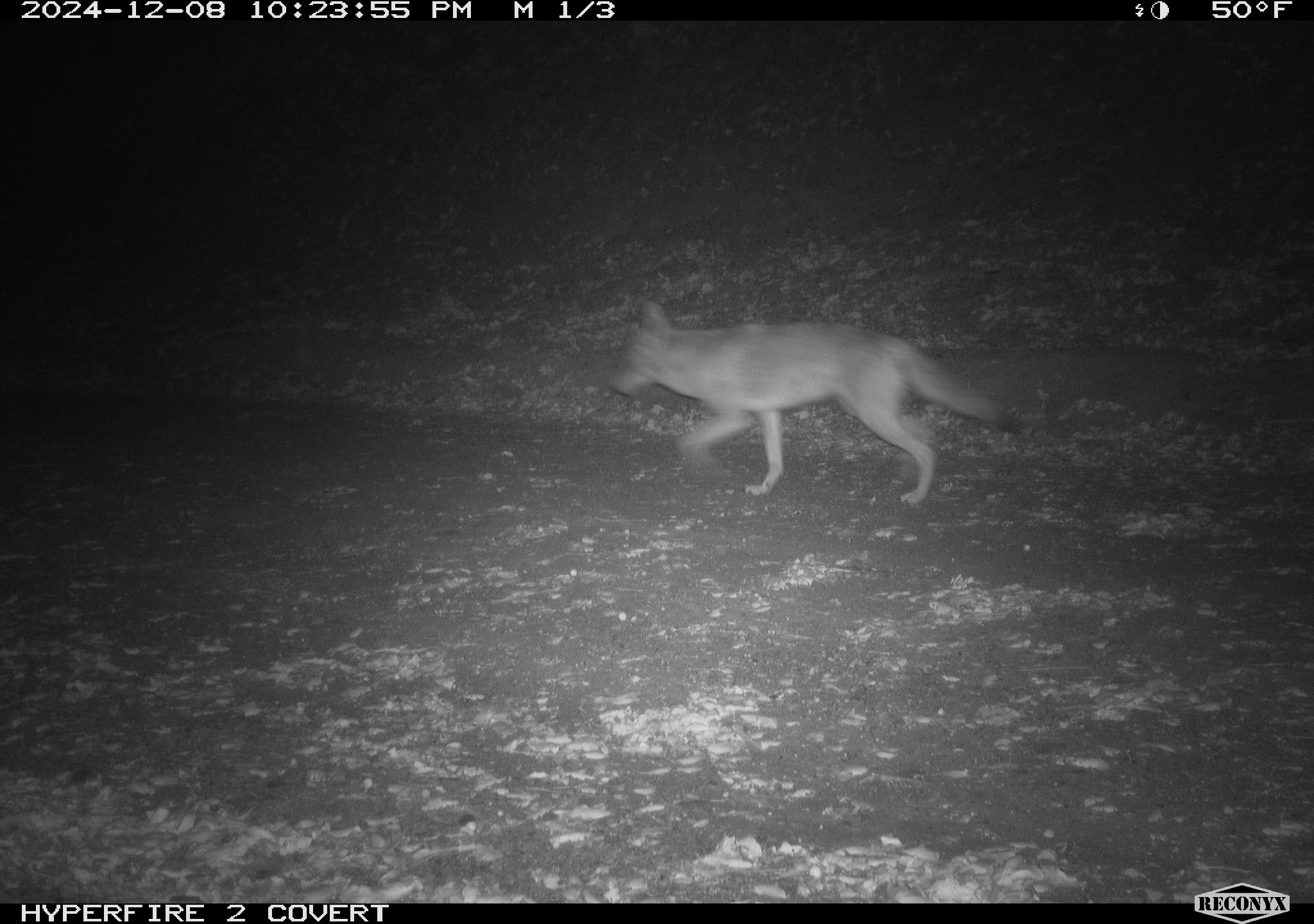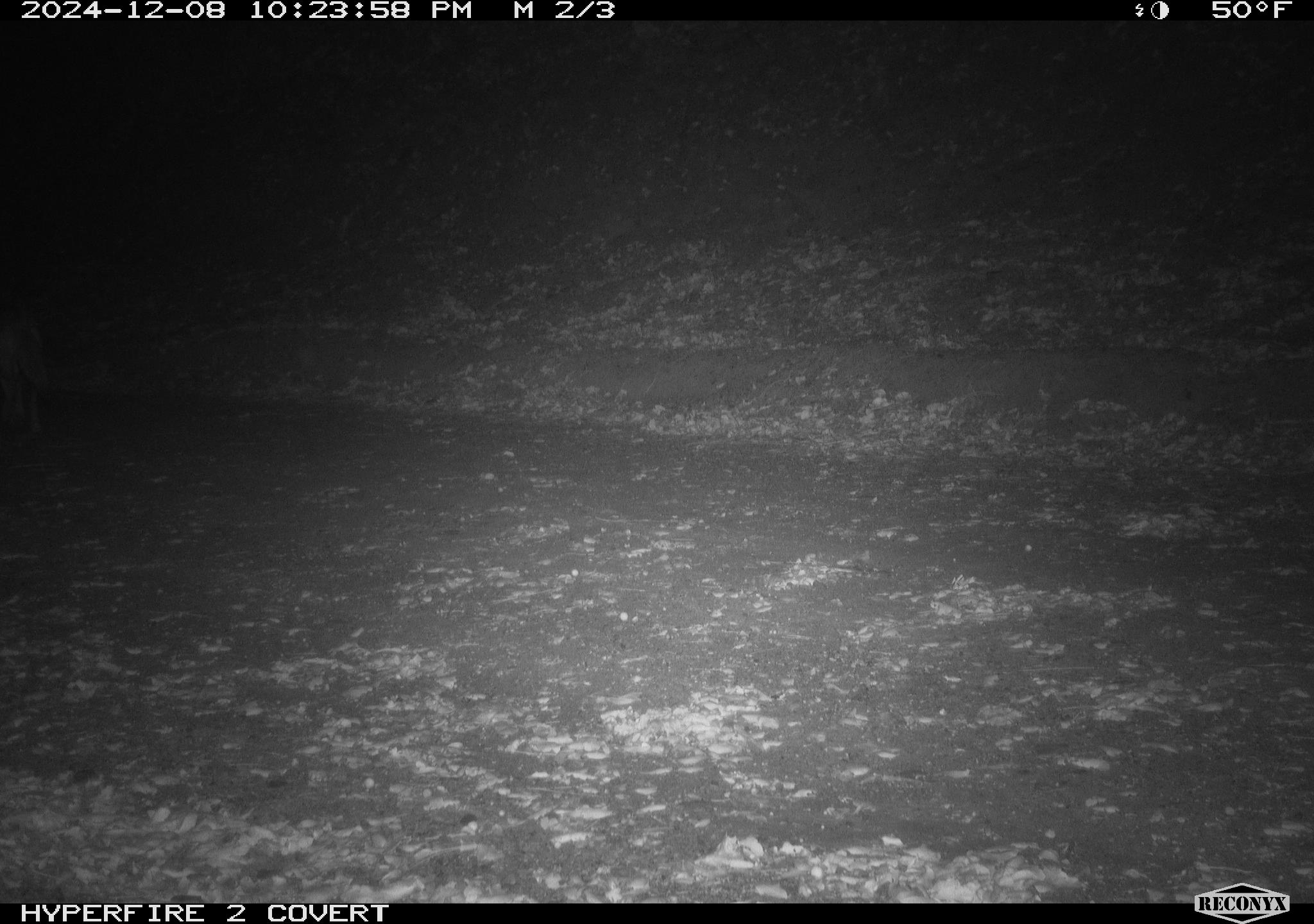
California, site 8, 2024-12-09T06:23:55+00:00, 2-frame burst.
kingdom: Animalia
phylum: Chordata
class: Mammalia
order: Carnivora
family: Canidae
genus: Canis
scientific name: Canis latrans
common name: coyote